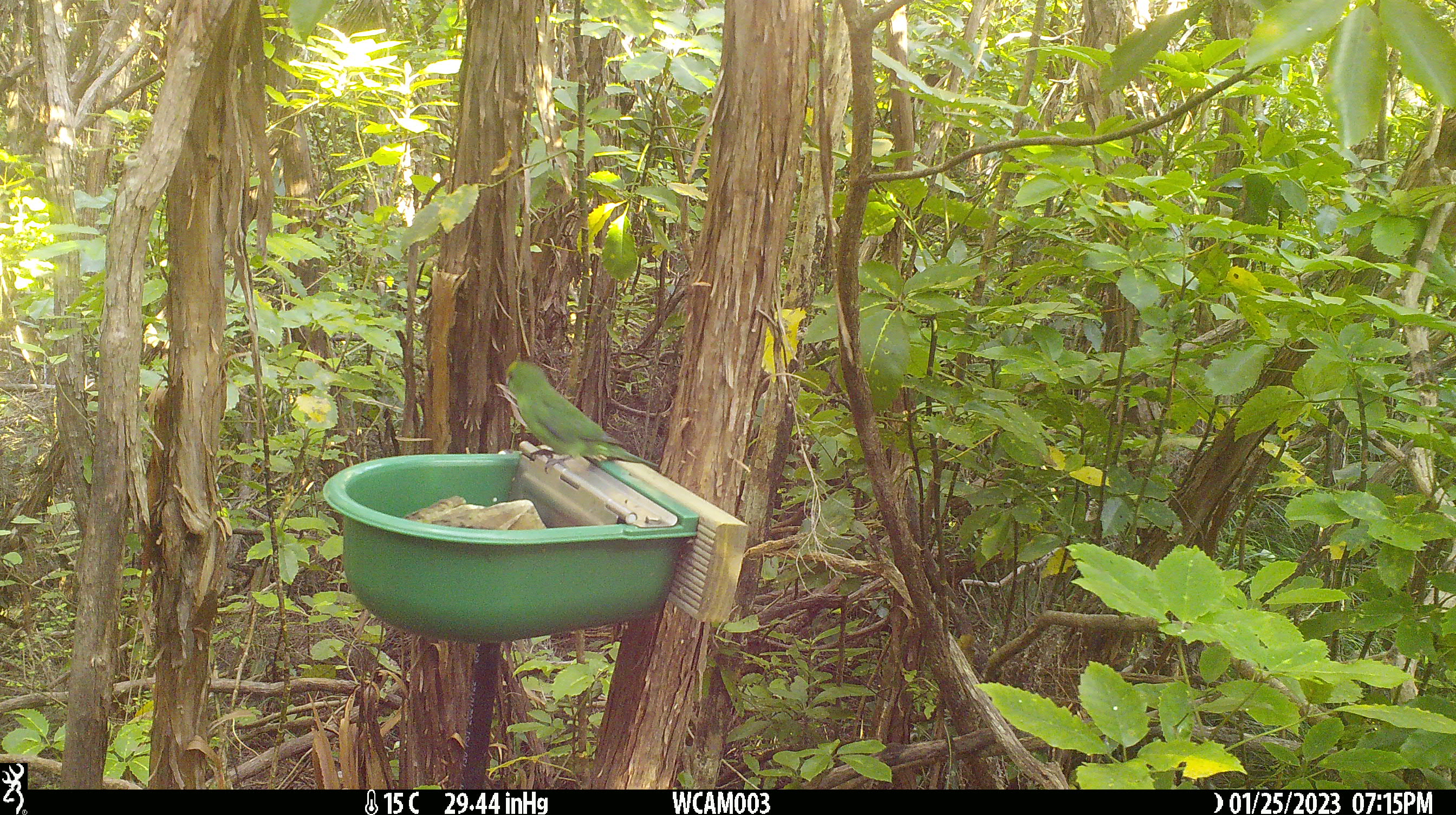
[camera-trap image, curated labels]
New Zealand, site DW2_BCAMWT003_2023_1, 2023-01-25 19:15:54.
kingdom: Animalia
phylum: Chordata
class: Aves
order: Psittaciformes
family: Psittaculidae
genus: Cyanoramphus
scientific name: Cyanoramphus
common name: parakeet